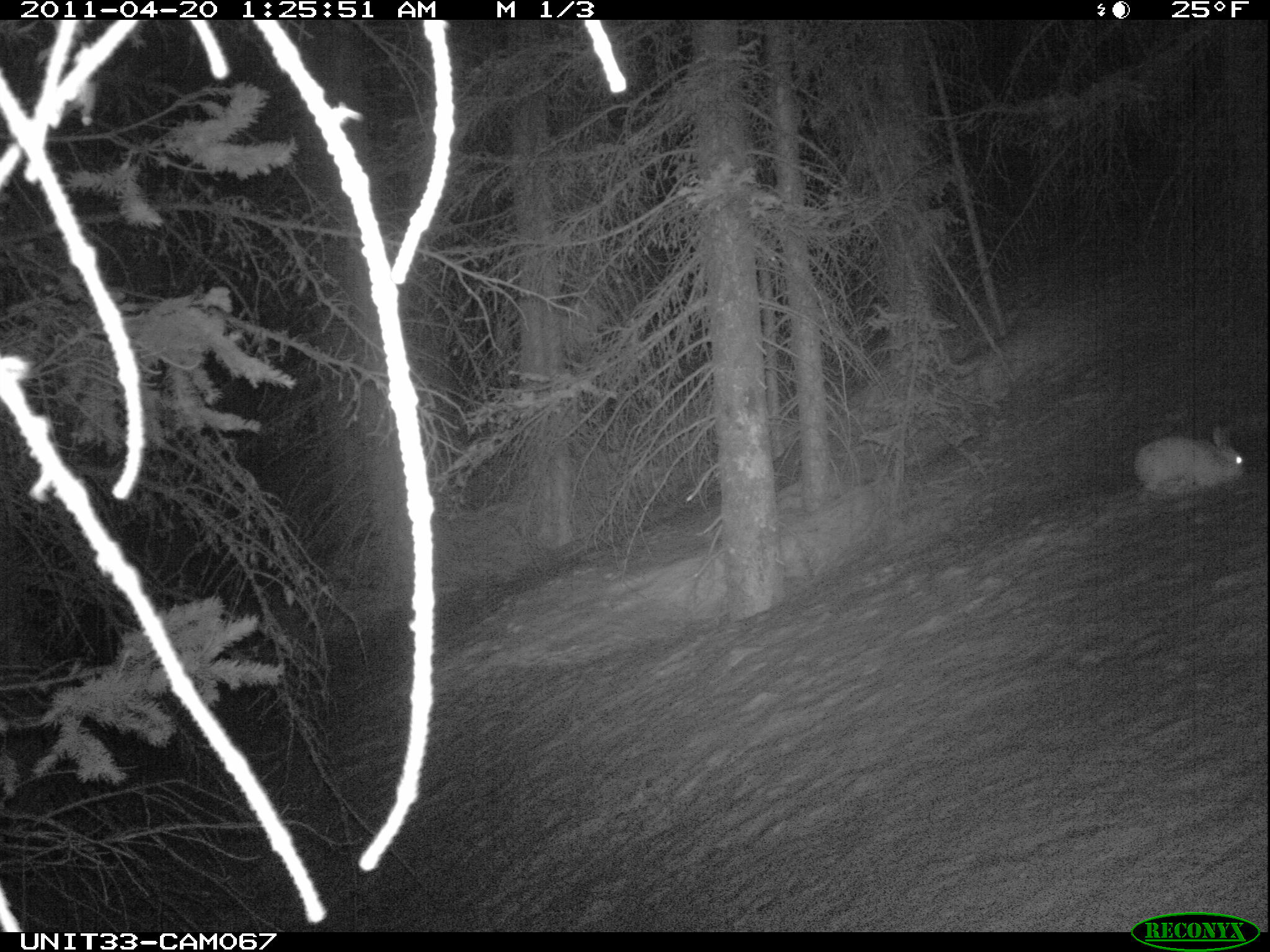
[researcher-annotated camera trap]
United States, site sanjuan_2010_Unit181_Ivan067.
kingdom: Animalia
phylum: Chordata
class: Mammalia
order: Lagomorpha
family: Leporidae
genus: Lepus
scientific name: Lepus americanus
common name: snowshoe hare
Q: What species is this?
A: Lepus americanus (snowshoe hare).